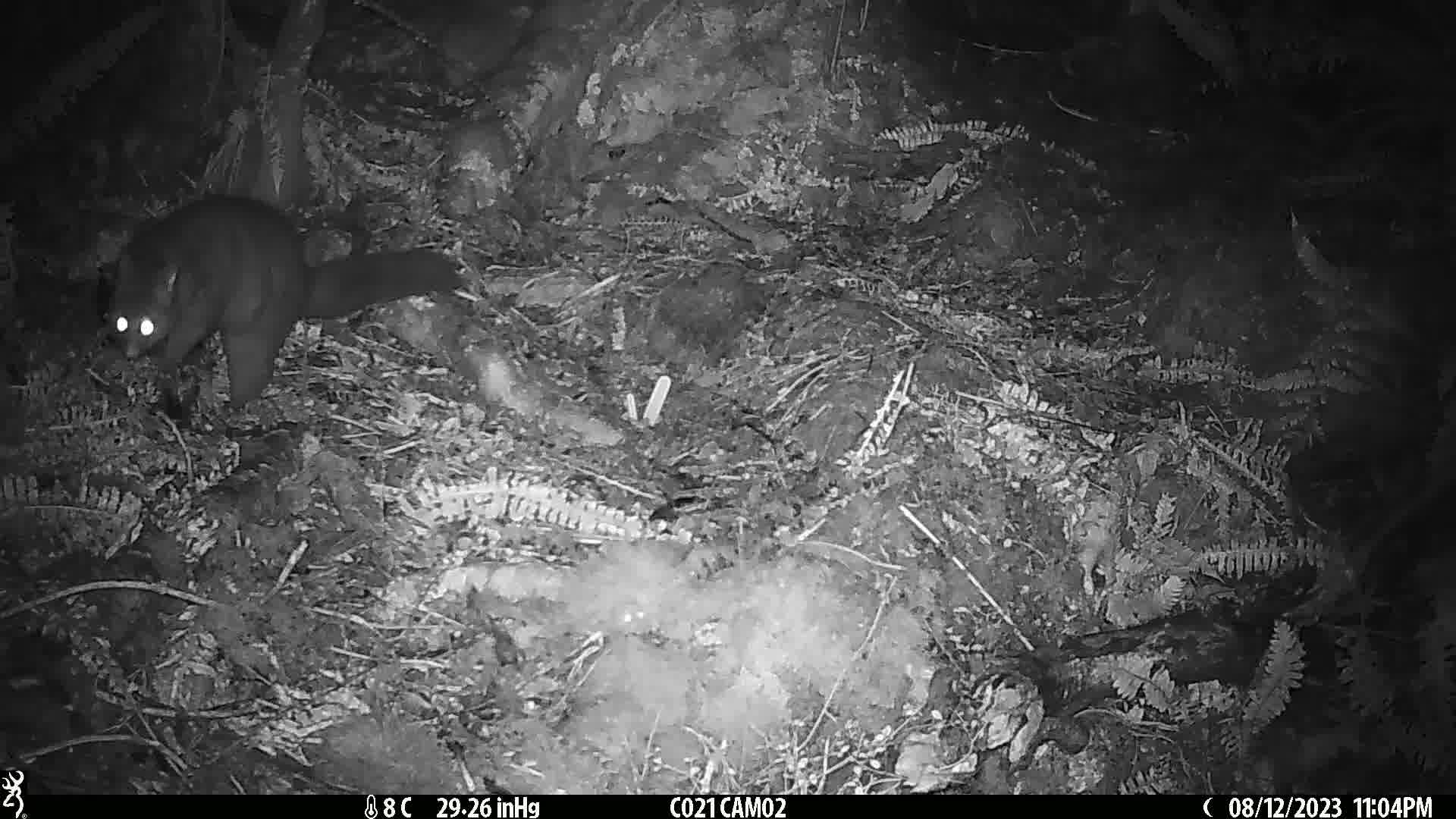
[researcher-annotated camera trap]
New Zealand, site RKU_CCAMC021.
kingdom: Animalia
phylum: Chordata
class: Mammalia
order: Diprotodontia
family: Phalangeridae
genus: Trichosurus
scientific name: Trichosurus vulpecula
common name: common brushtail possum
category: possum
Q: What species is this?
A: Possum (common brushtail possum) (Trichosurus vulpecula).